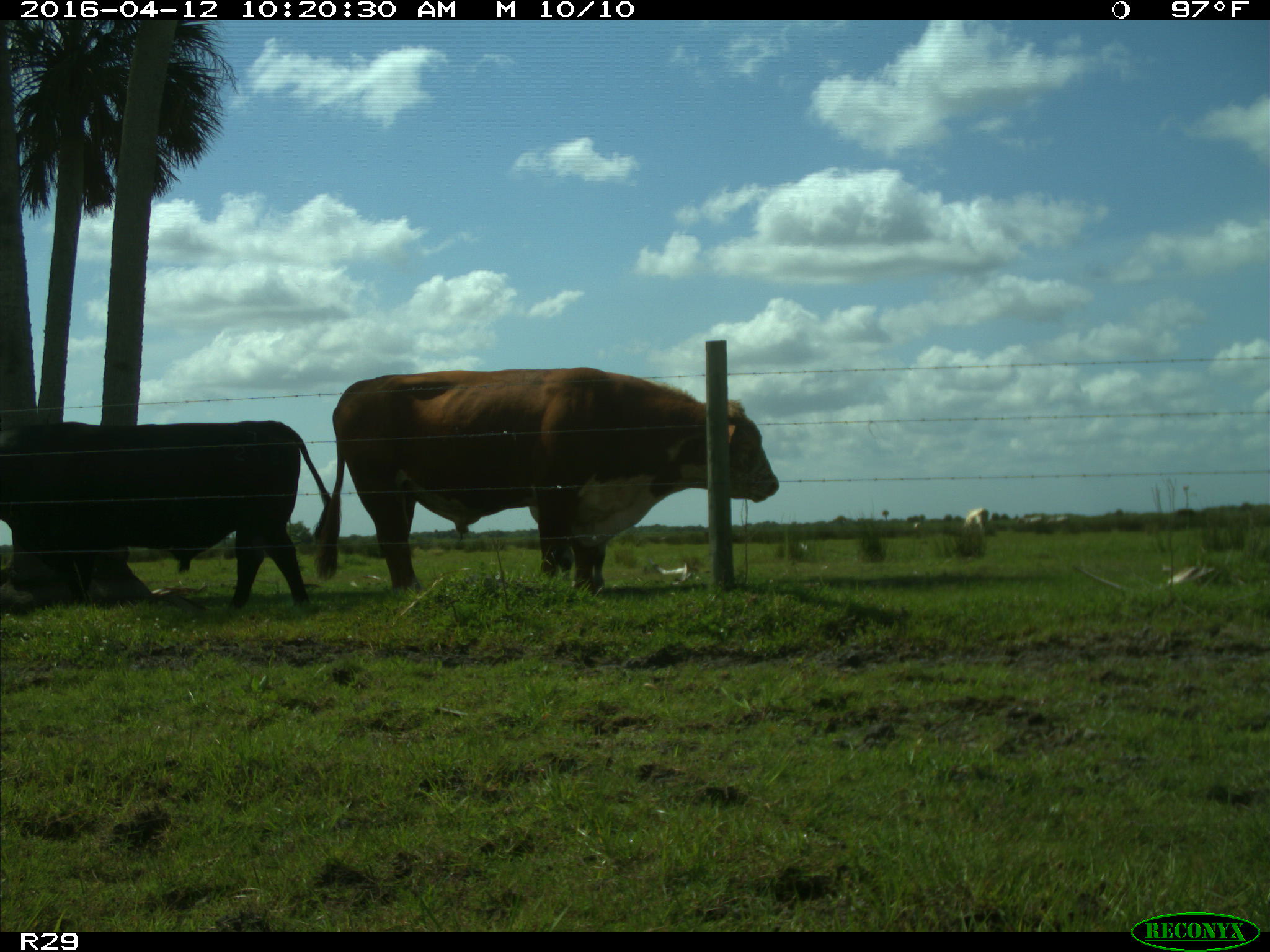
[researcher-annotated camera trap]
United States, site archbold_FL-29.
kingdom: Animalia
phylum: Chordata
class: Mammalia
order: Artiodactyla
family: Bovidae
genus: Bos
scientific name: Bos taurus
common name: domestic cow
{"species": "Bos taurus (domestic cow)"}